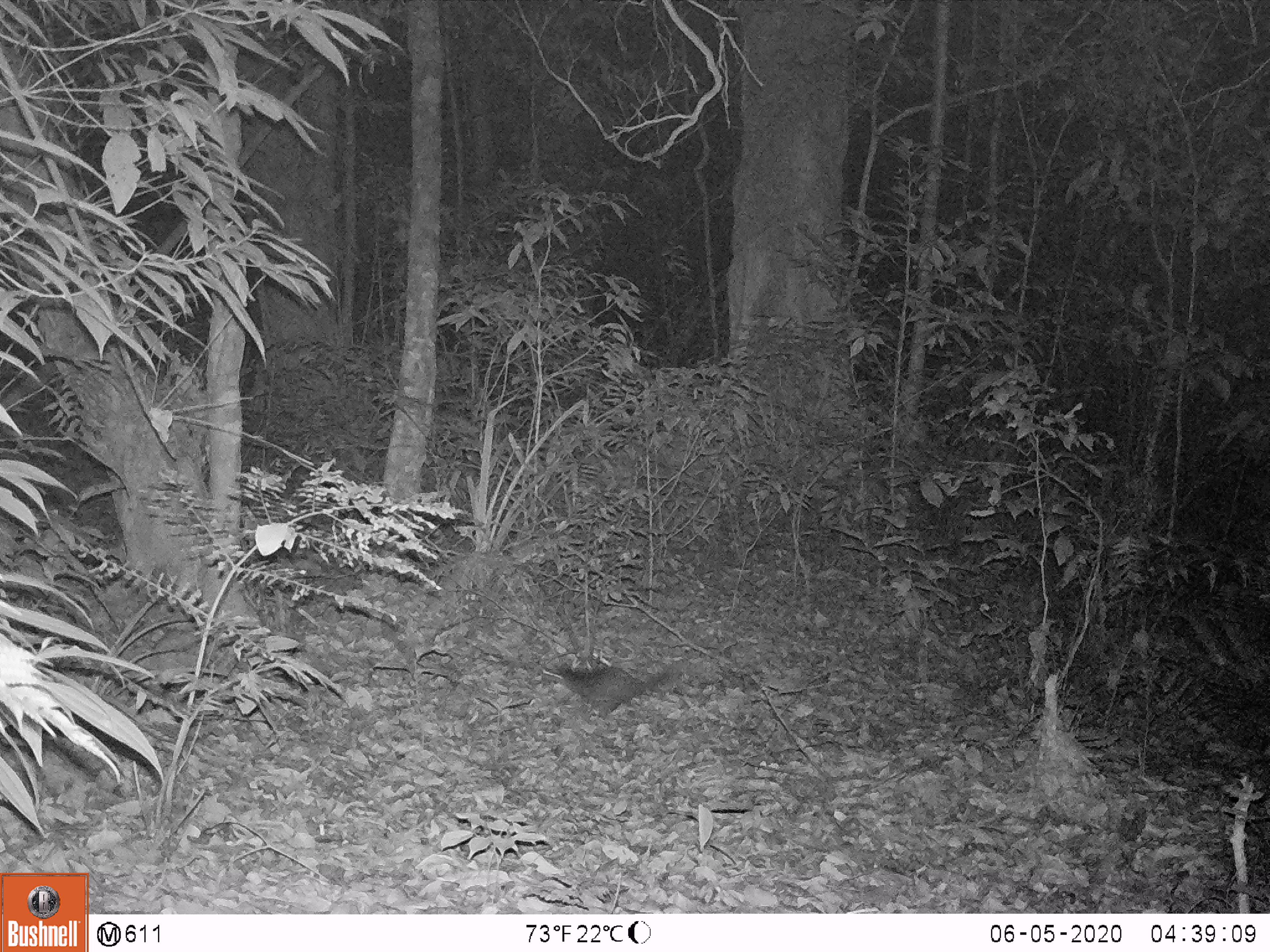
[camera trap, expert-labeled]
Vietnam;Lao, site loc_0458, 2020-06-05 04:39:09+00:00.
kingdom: Animalia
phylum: Chordata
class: Mammalia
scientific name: Mammalia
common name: mammal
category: unidentified small mammal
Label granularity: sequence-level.